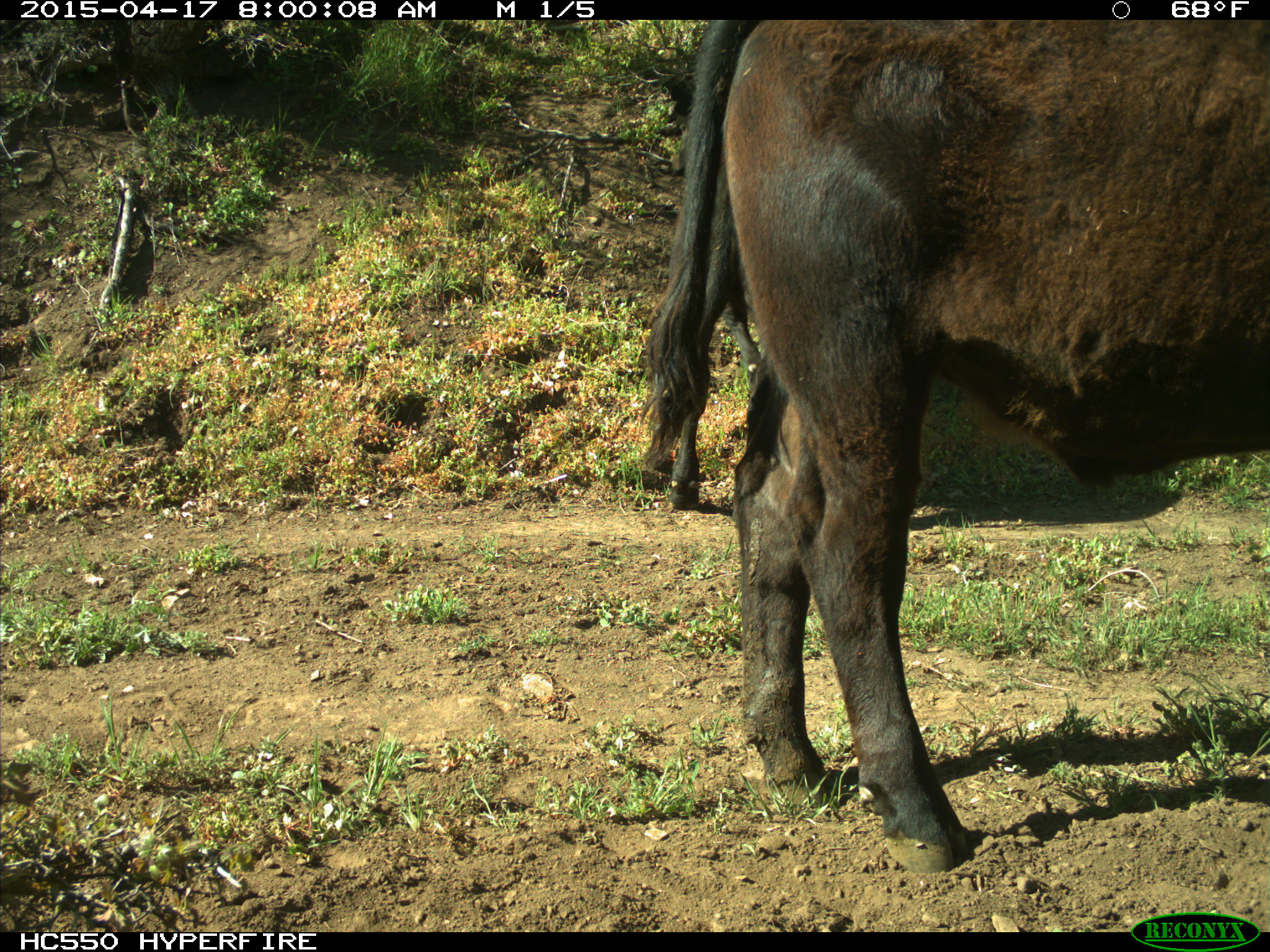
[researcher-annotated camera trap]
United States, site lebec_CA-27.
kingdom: Animalia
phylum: Chordata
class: Mammalia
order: Artiodactyla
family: Bovidae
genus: Bos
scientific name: Bos taurus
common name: domestic cow